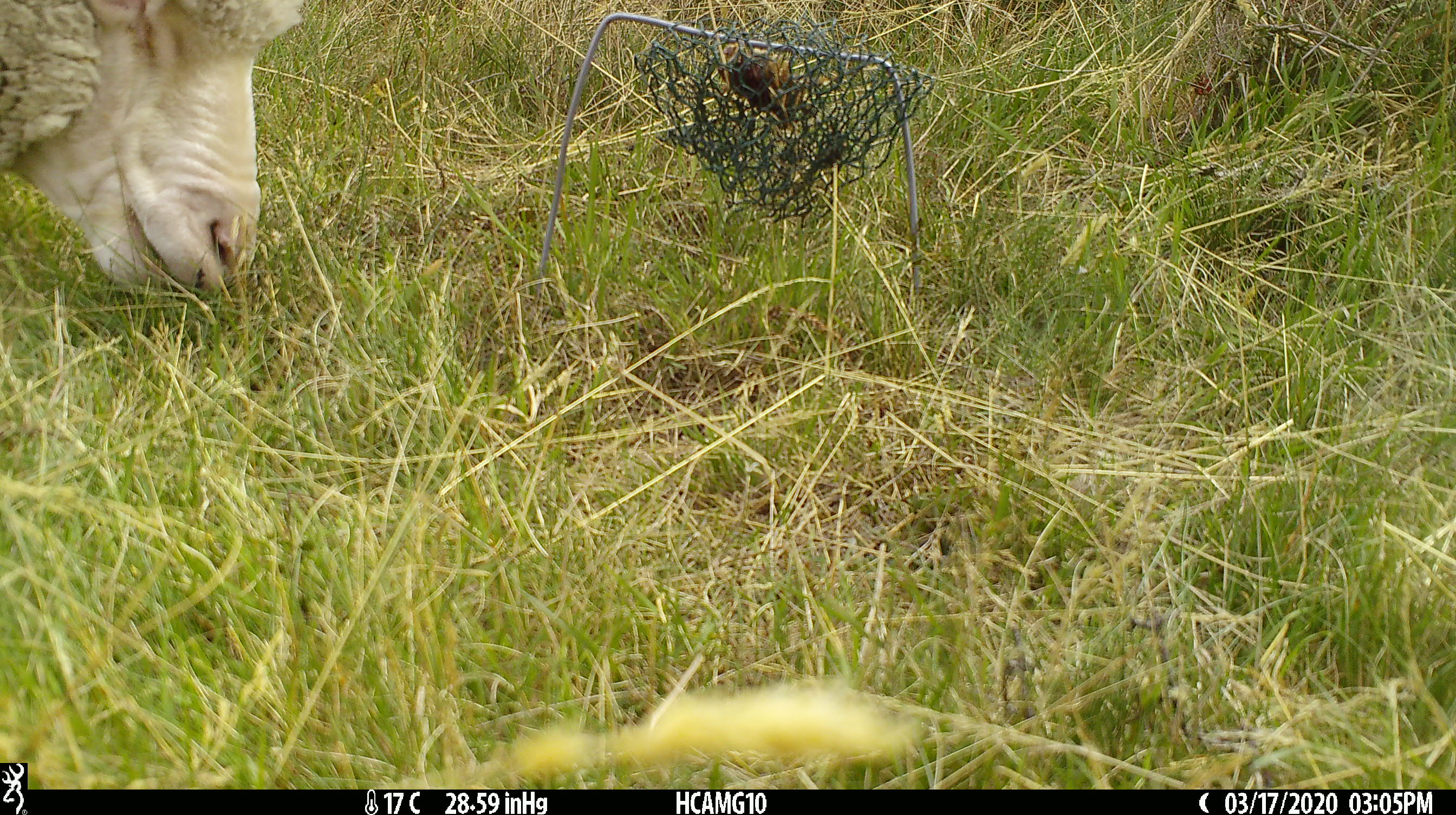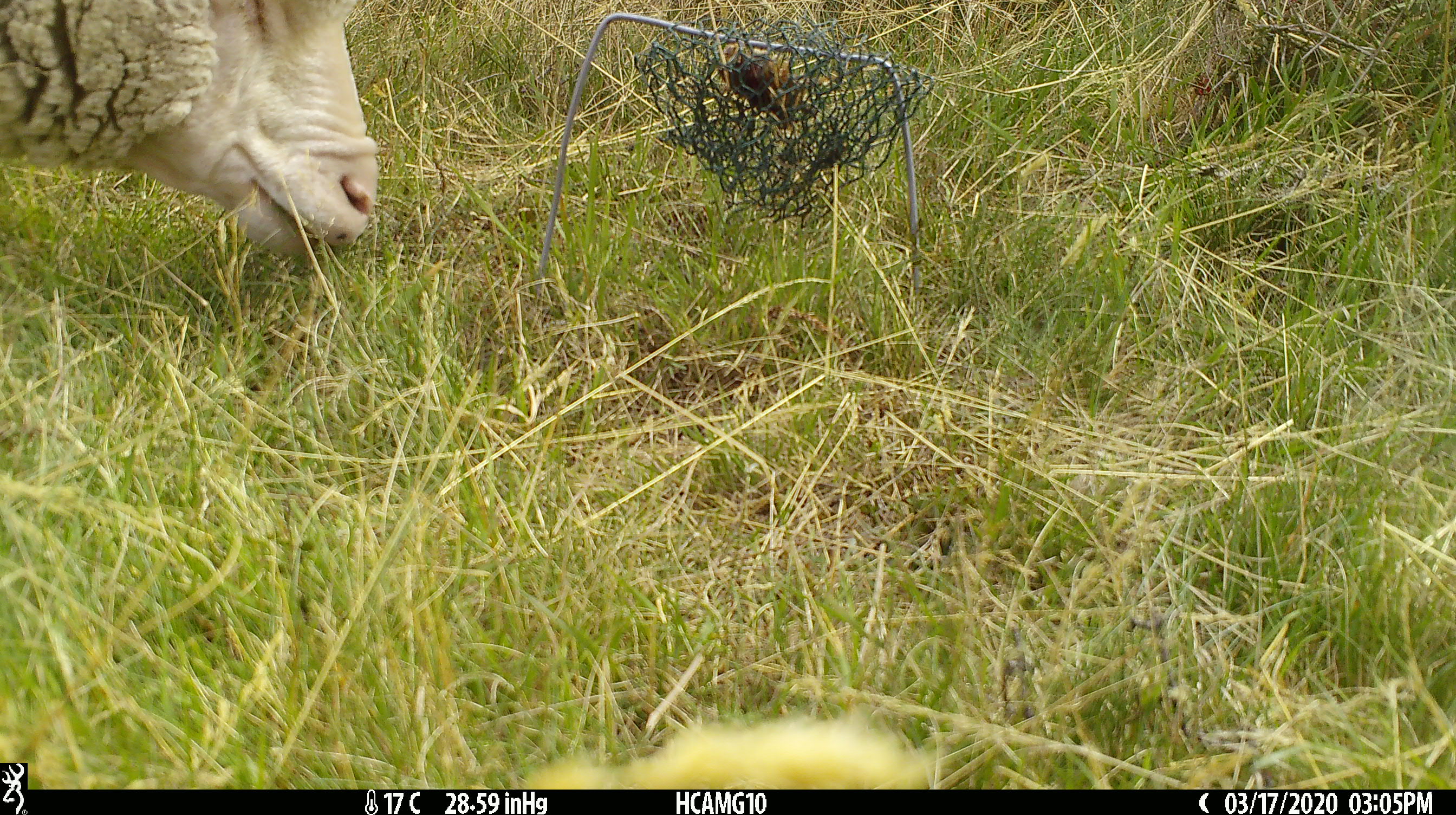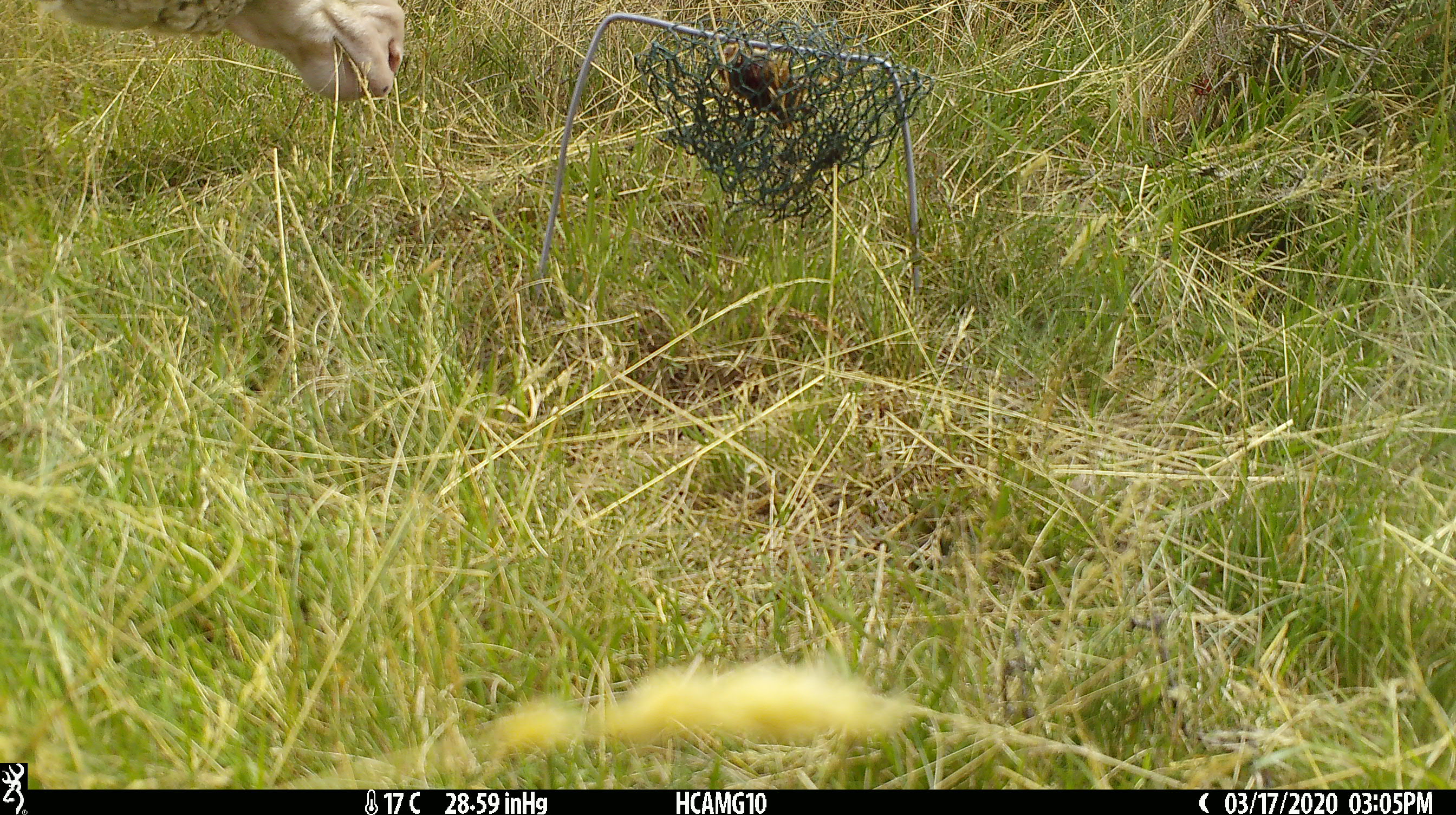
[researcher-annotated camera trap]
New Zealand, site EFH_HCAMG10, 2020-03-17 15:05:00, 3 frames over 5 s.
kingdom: Animalia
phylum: Chordata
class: Mammalia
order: Artiodactyla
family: Bovidae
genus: Ovis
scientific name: Ovis aries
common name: domestic sheep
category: sheep